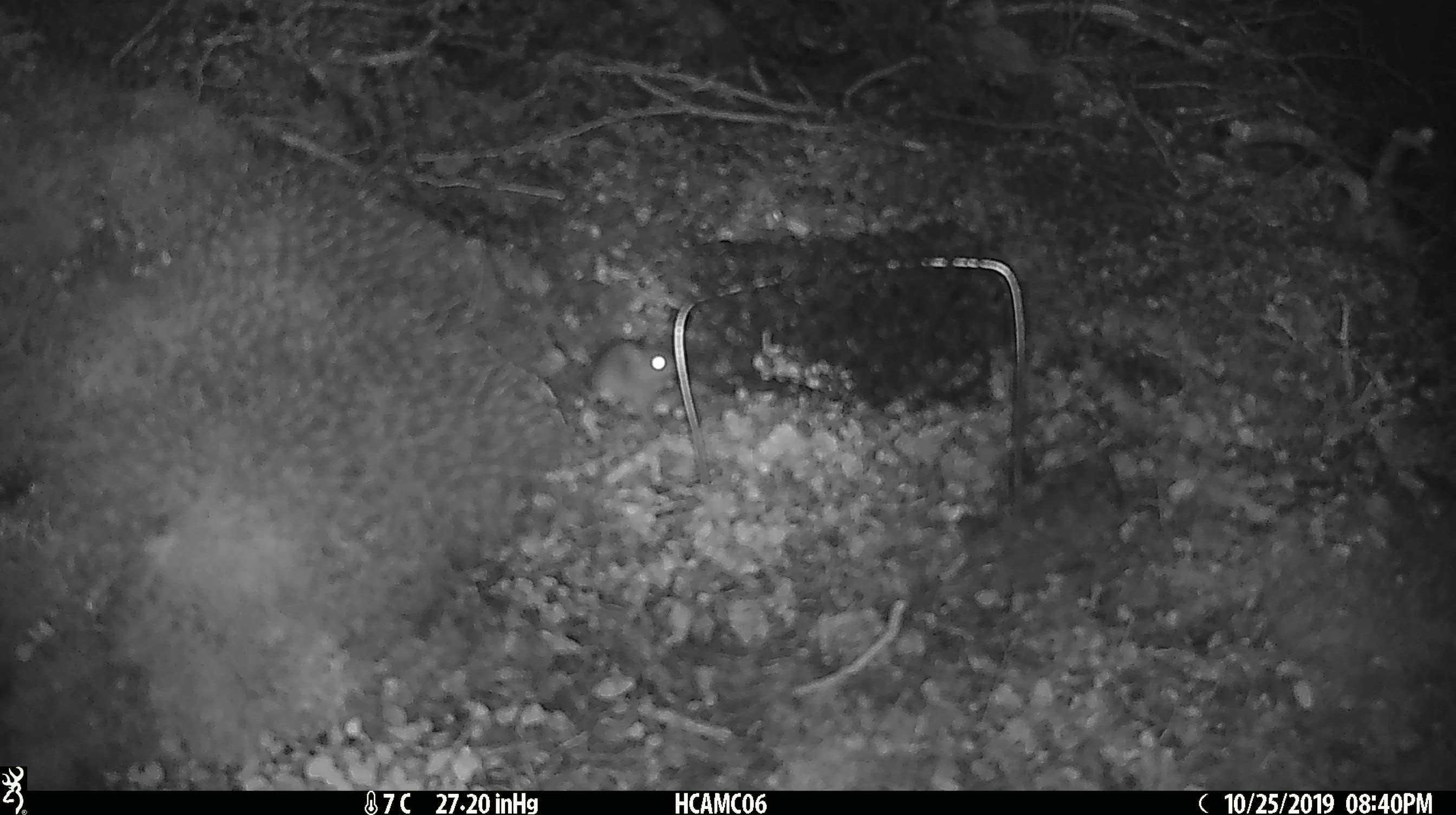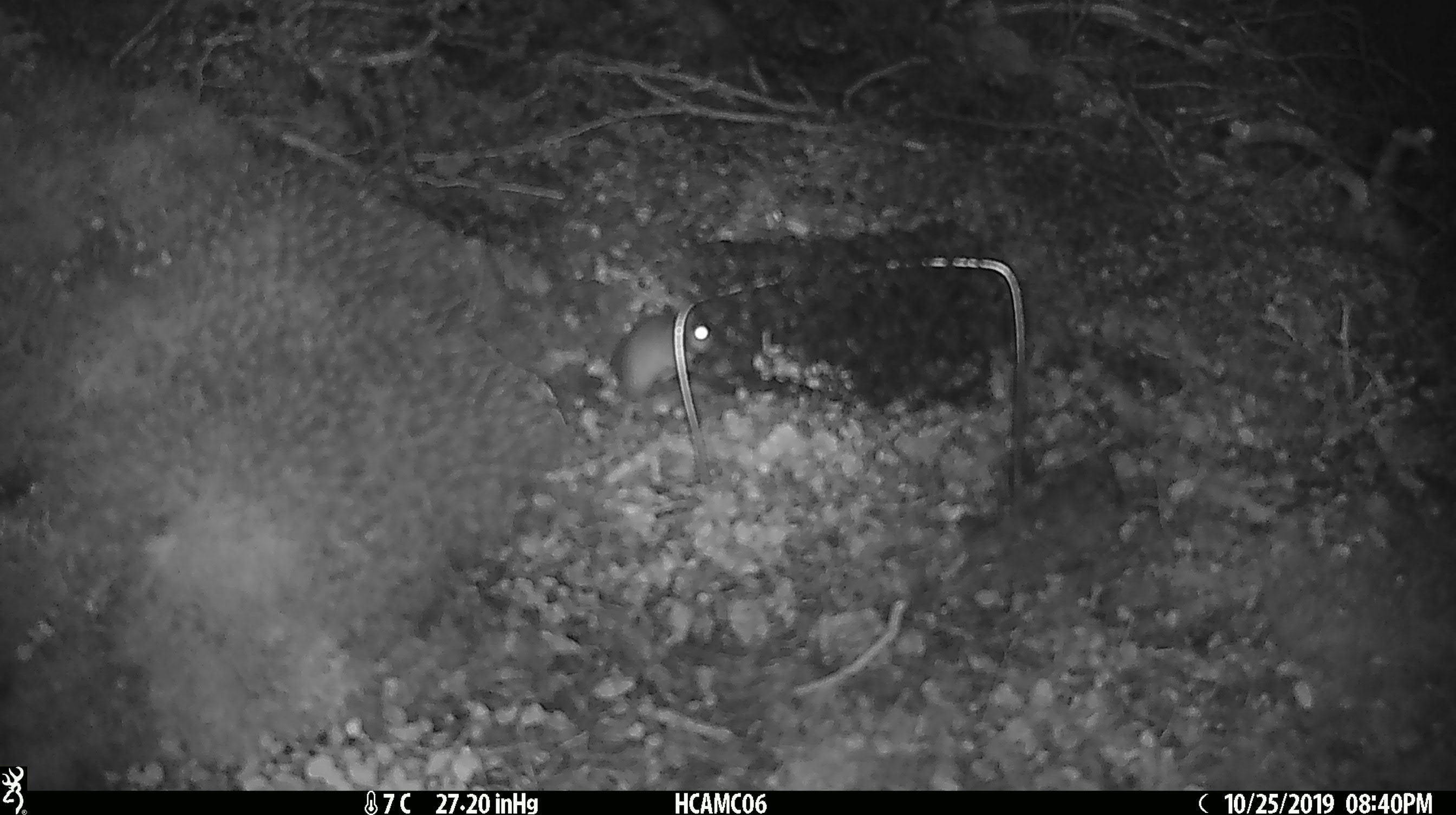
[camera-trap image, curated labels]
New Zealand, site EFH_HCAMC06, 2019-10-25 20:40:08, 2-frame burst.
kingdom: Animalia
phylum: Chordata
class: Mammalia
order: Rodentia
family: Muridae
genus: Mus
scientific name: Mus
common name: mouse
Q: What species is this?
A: Mouse (Mus).